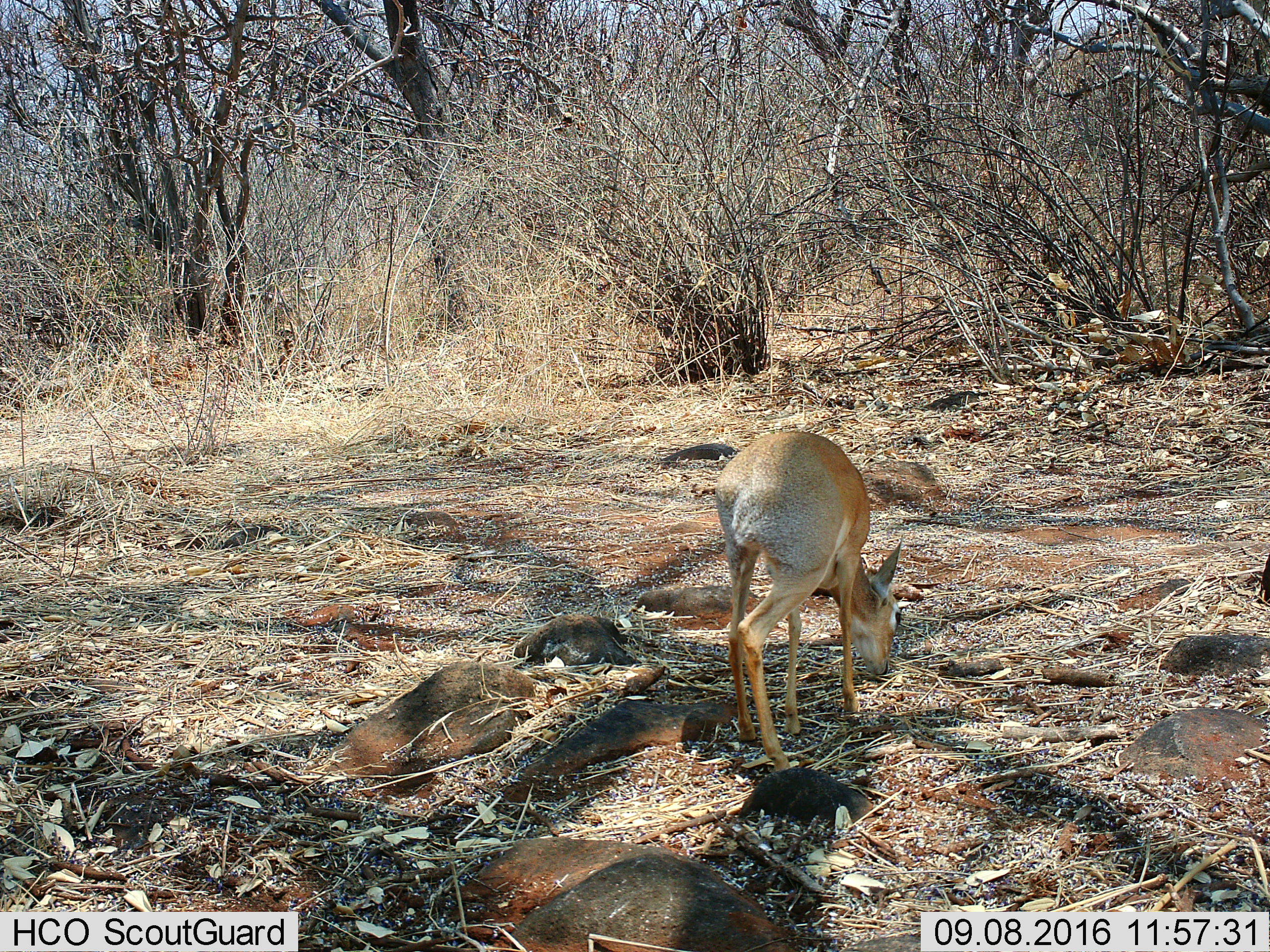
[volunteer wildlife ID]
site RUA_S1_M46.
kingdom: Animalia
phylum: Chordata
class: Mammalia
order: Artiodactyla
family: Bovidae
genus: Madoqua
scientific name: Madoqua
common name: dik-dik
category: dikdik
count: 1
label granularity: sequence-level